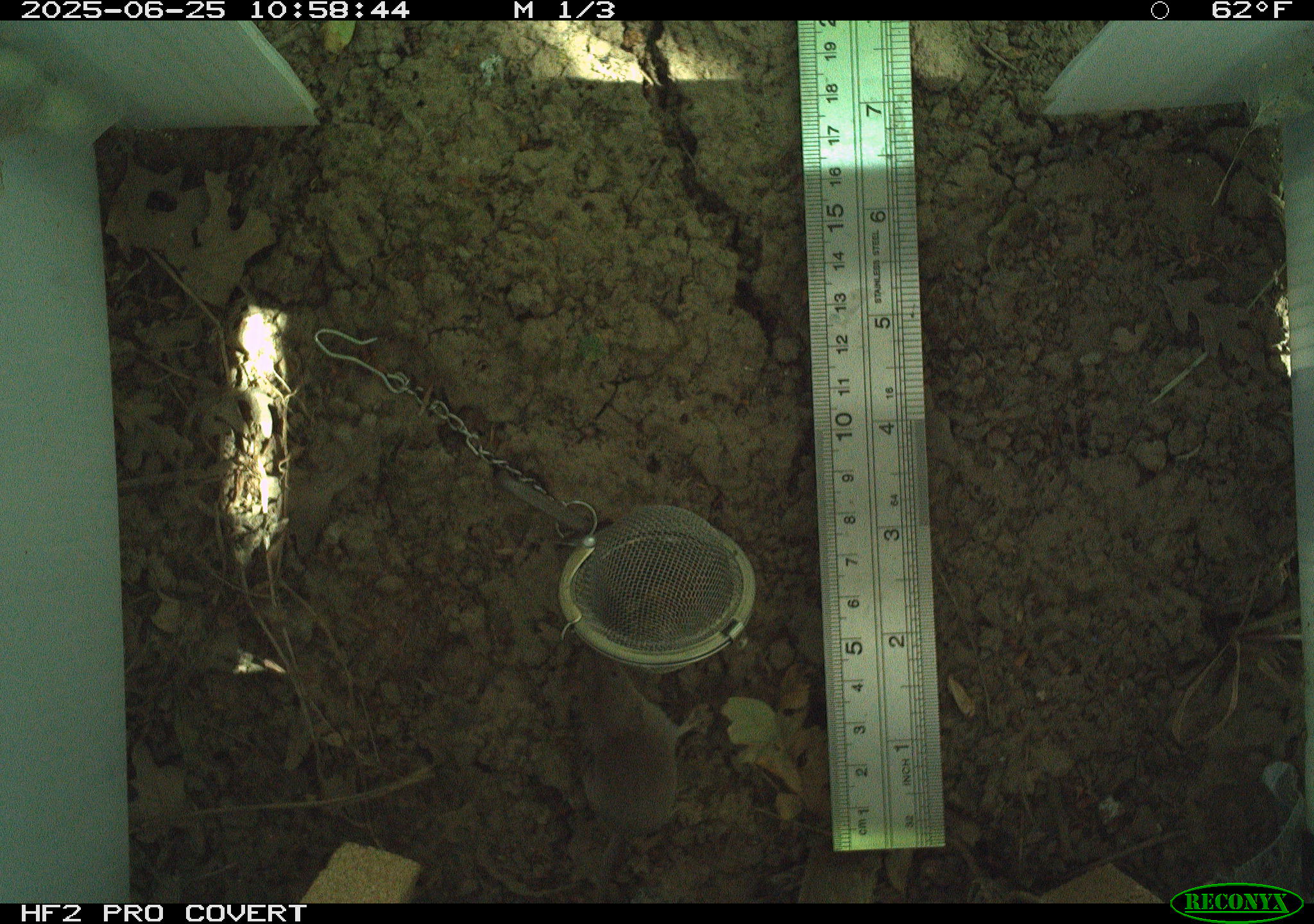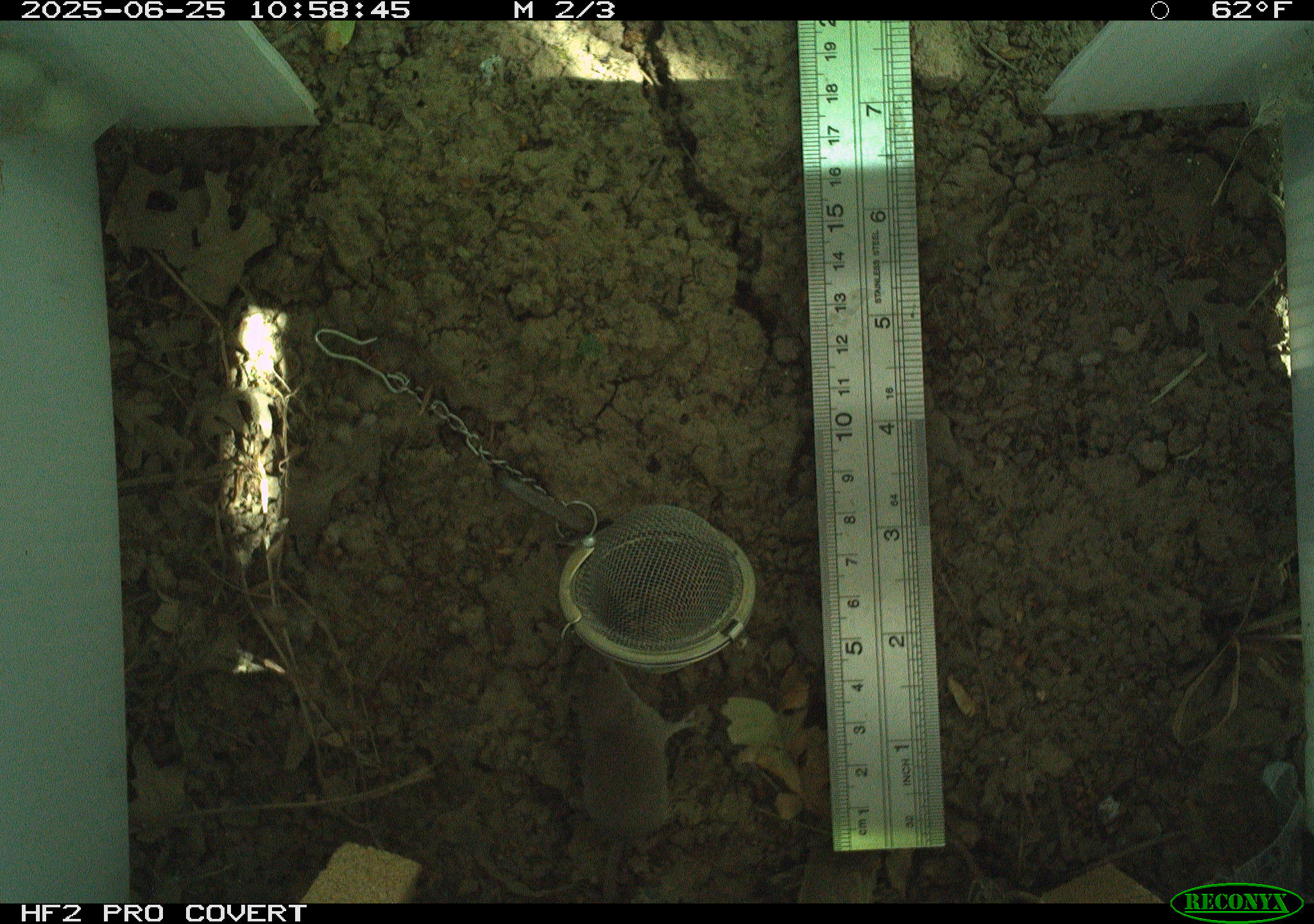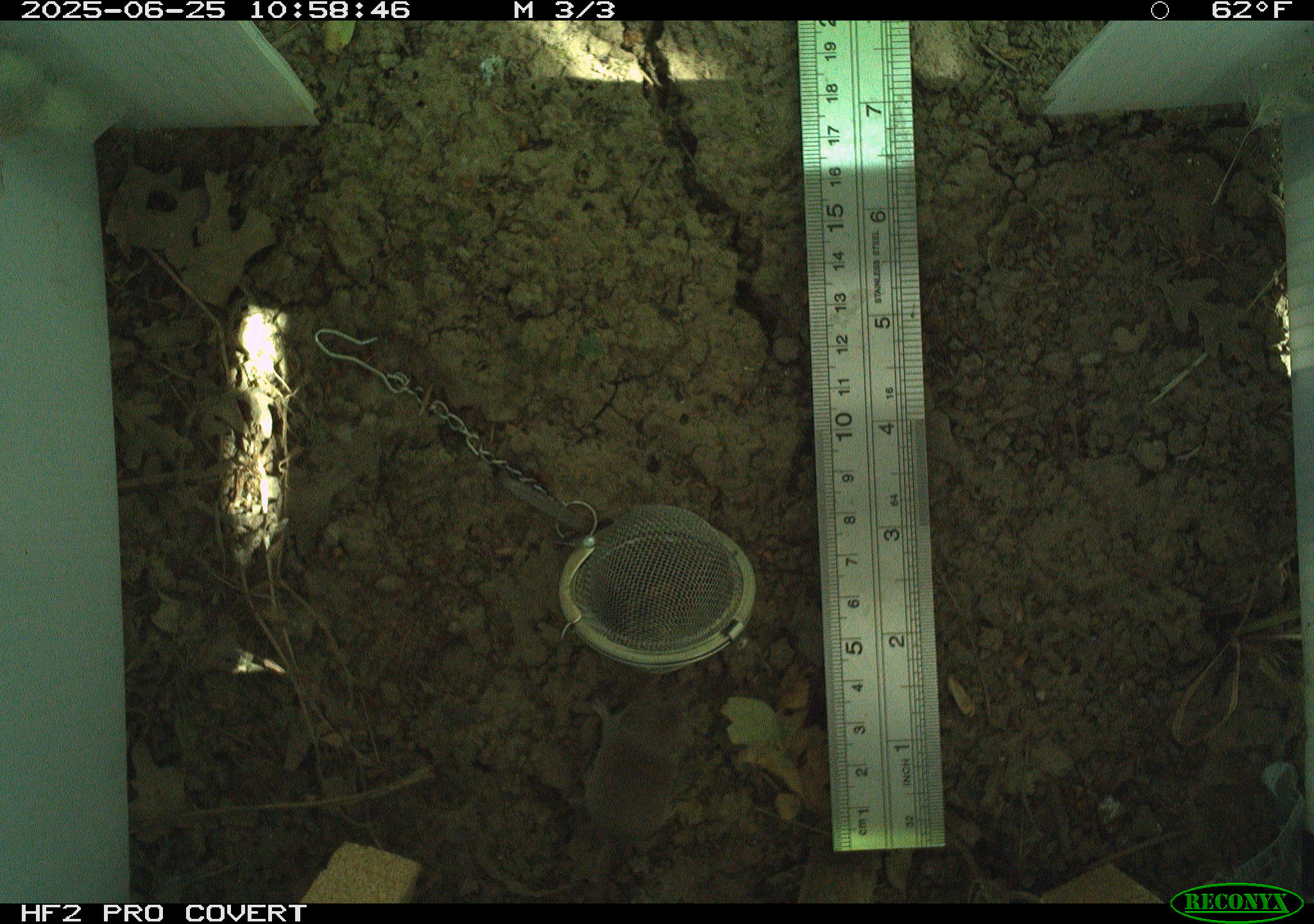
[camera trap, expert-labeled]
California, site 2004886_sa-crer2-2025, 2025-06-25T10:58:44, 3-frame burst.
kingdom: Animalia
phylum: Chordata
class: Mammalia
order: Rodentia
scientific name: Rodentia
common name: rodent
Rodent (Rodentia).